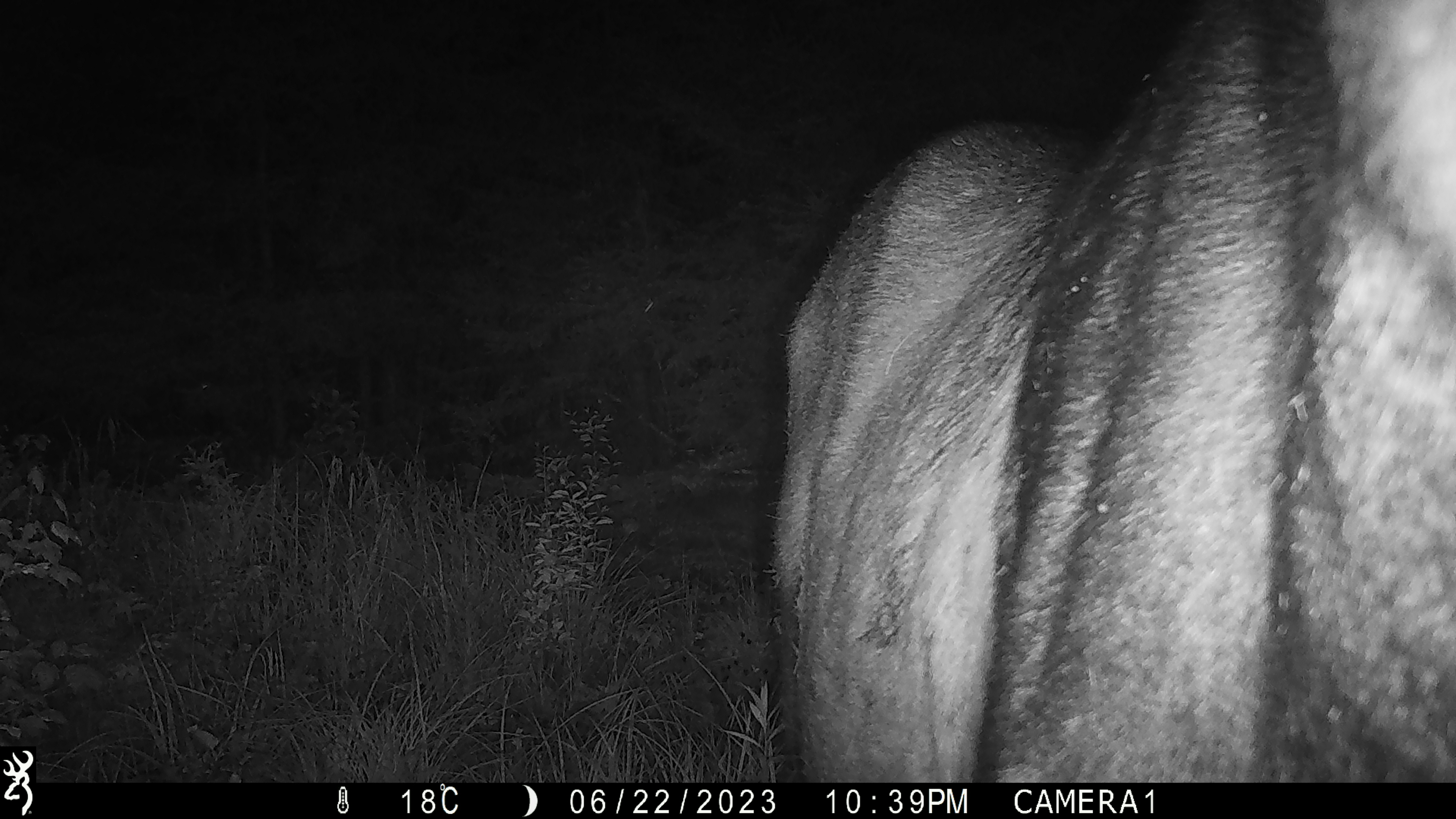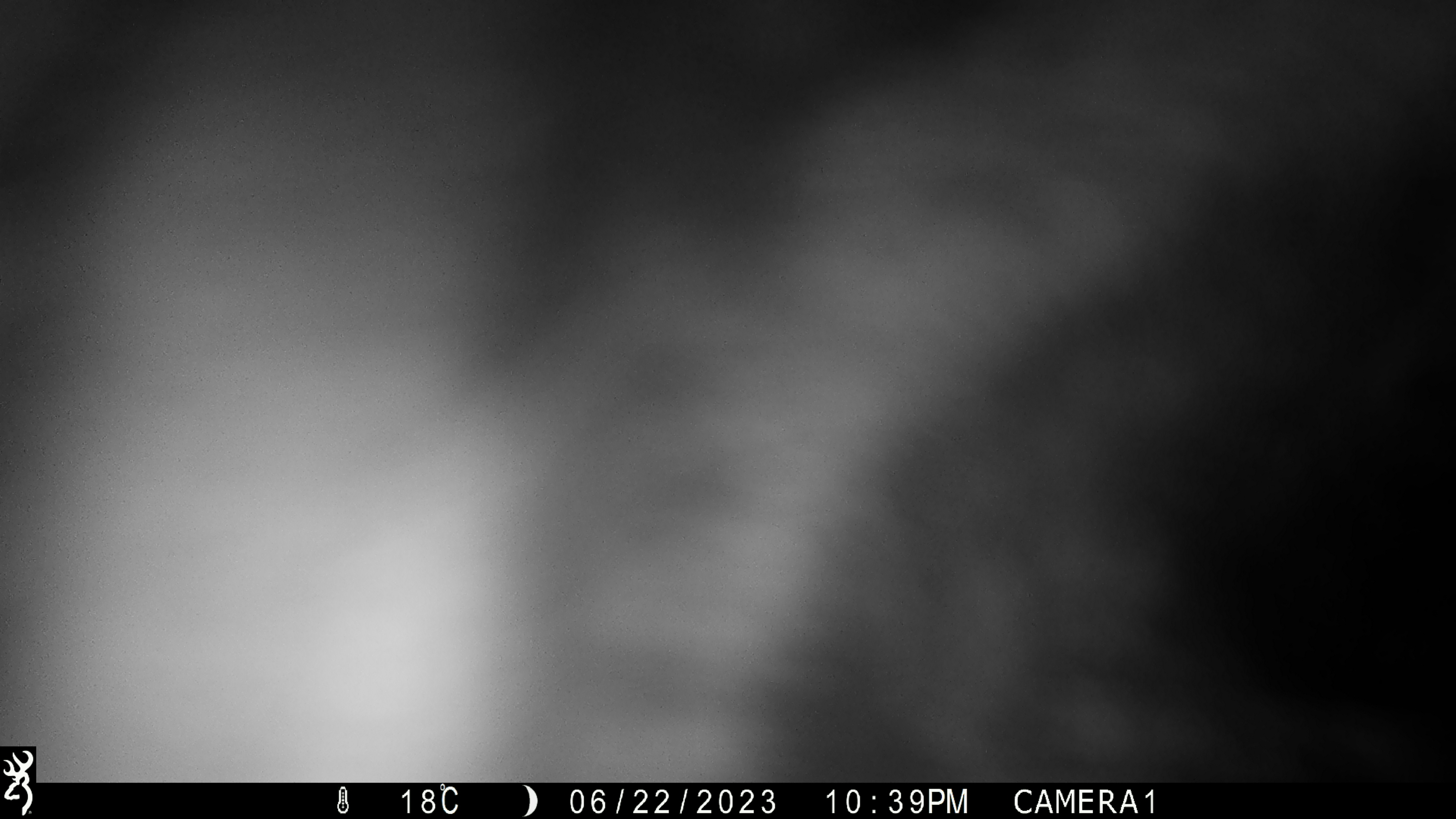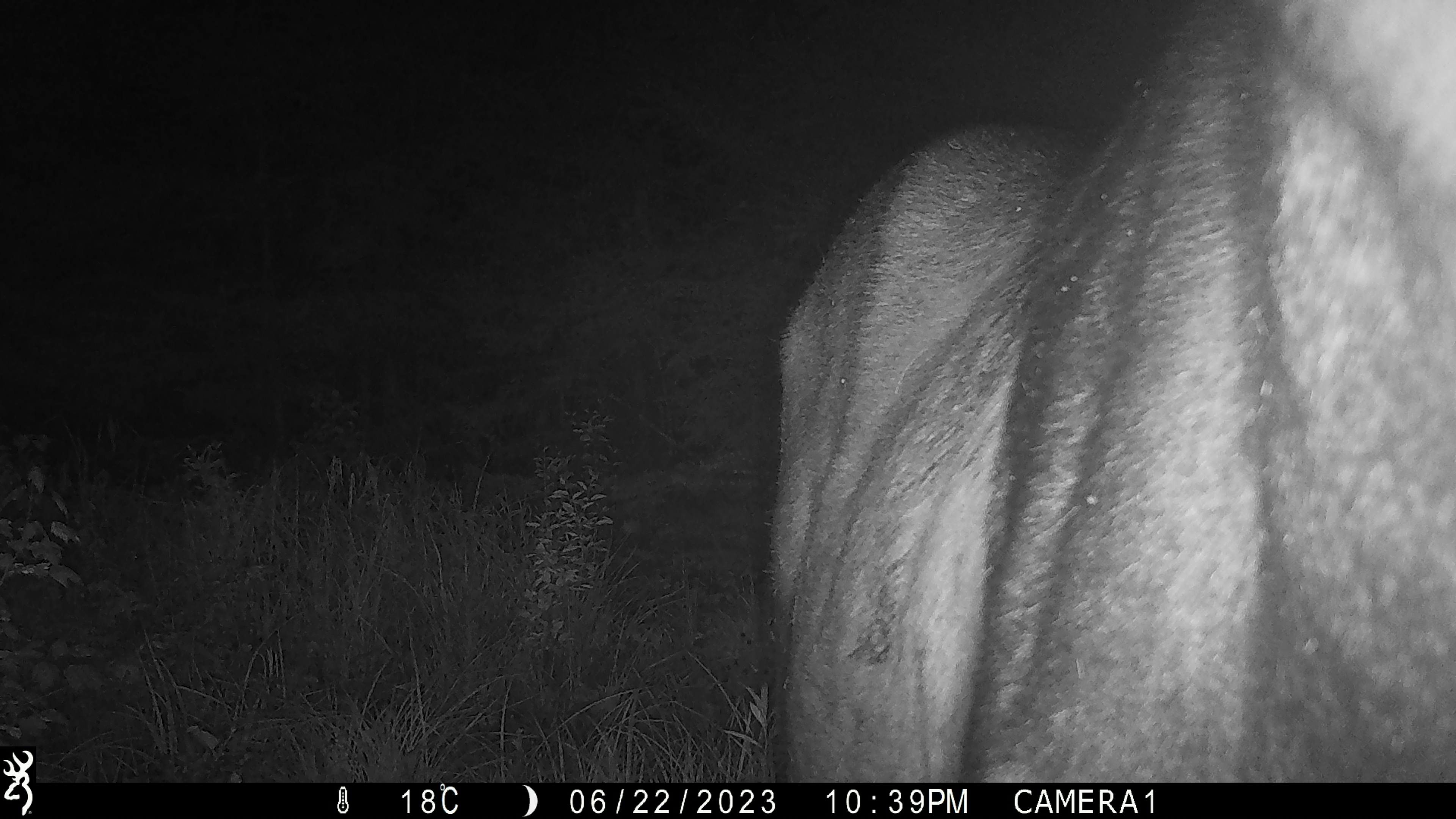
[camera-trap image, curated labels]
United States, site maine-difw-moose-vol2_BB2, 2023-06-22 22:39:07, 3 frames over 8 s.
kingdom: Animalia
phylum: Chordata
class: Mammalia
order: Artiodactyla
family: Cervidae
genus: Alces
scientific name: Alces alces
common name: moose